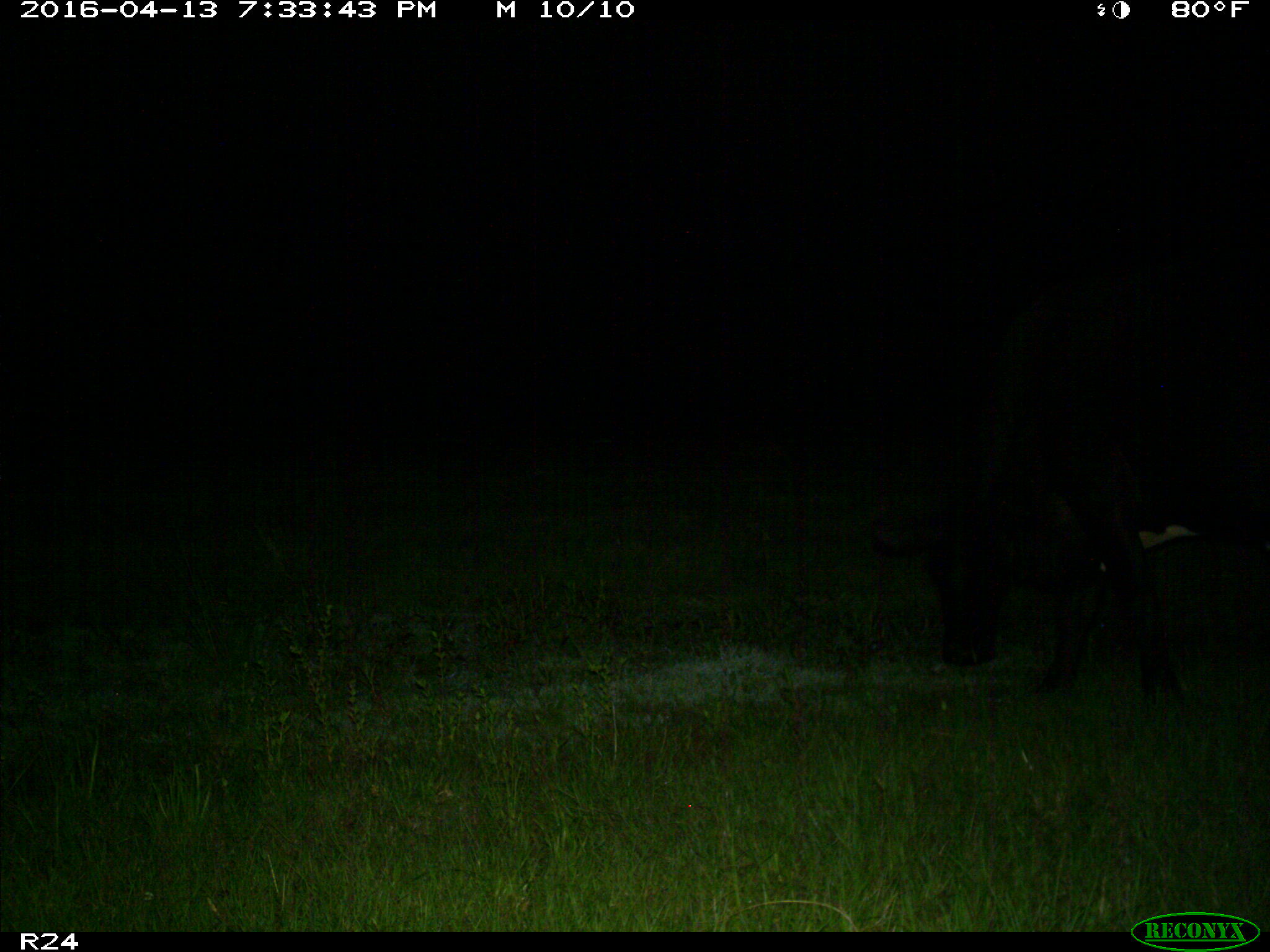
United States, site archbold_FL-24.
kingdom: Animalia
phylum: Chordata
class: Mammalia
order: Artiodactyla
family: Bovidae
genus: Bos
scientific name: Bos taurus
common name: domestic cow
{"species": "Bos taurus (domestic cow)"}